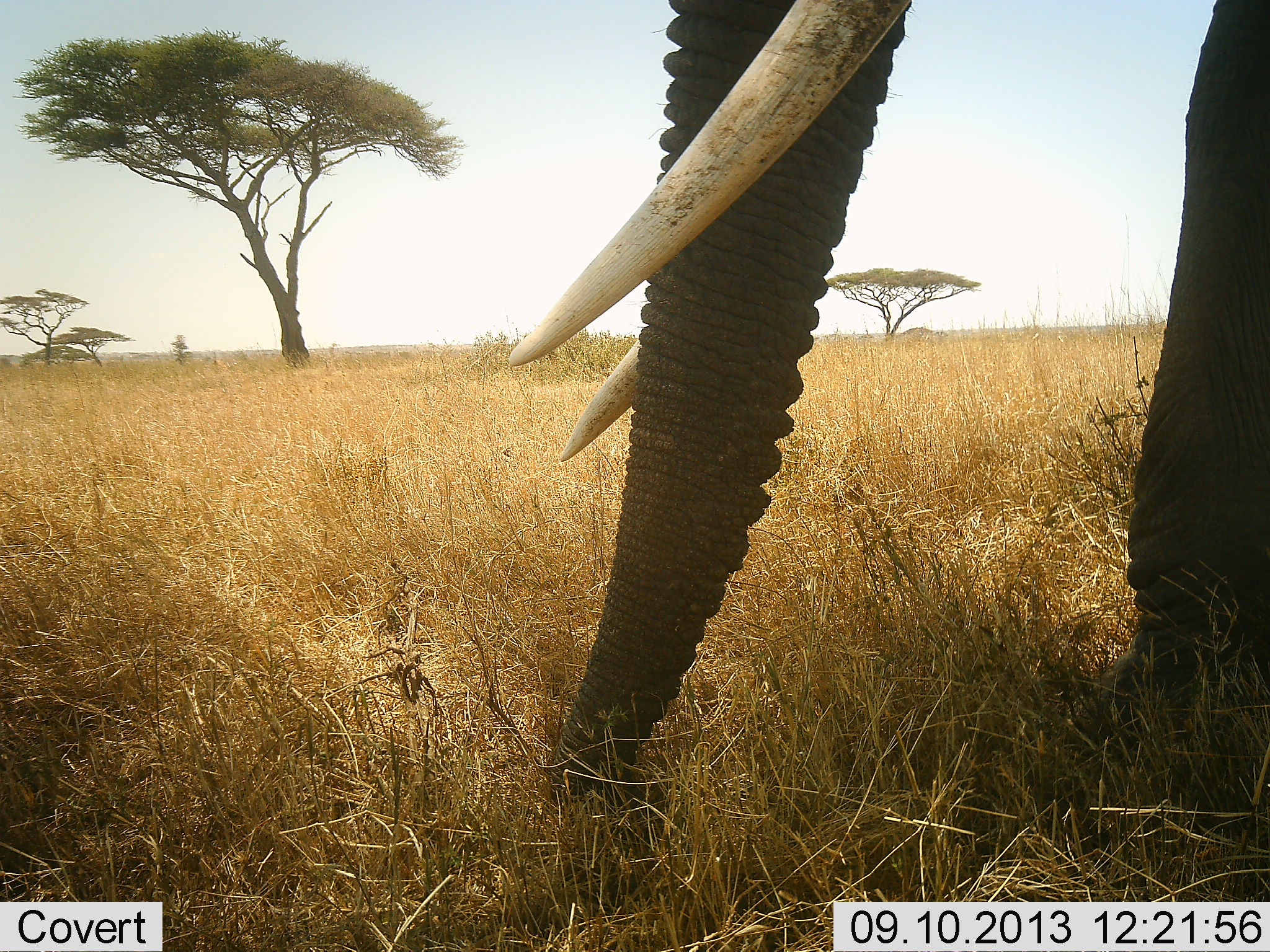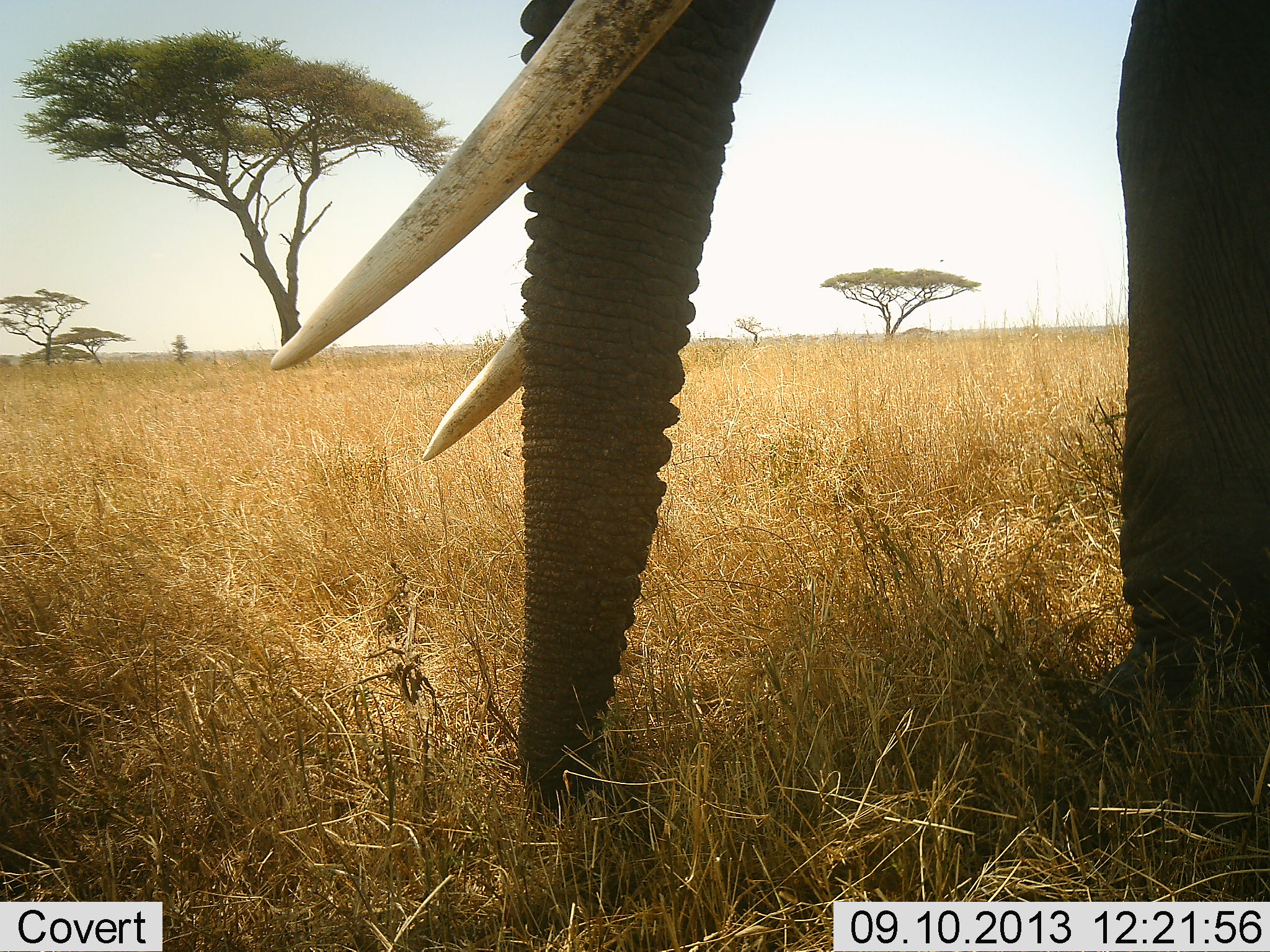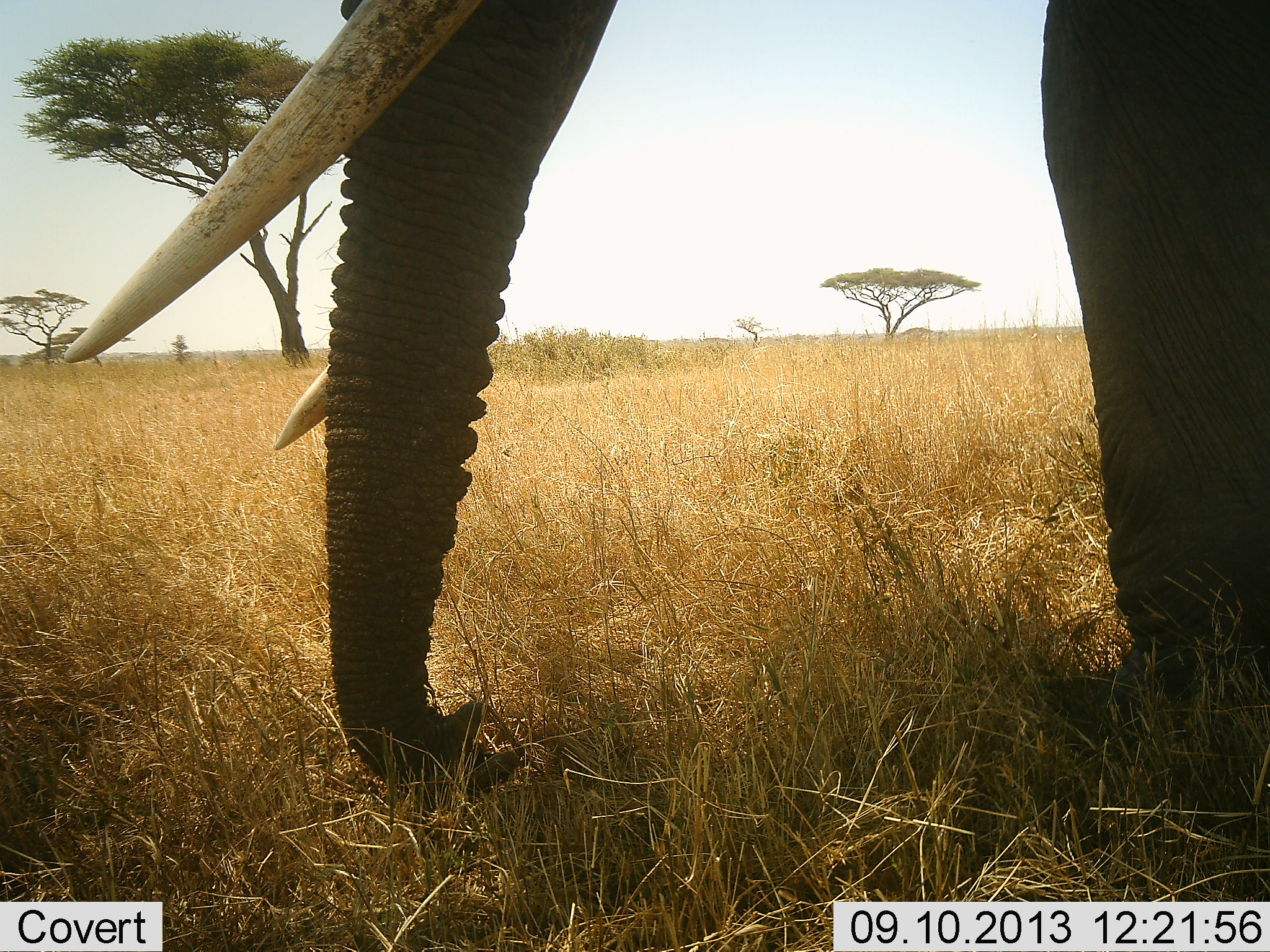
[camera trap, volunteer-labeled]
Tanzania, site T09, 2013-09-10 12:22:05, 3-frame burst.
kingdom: Animalia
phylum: Chordata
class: Mammalia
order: Proboscidea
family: Elephantidae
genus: Loxodonta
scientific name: Loxodonta africana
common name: african bush elephant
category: elephant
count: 1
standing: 47%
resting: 0%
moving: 43%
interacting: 0%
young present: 0%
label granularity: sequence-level